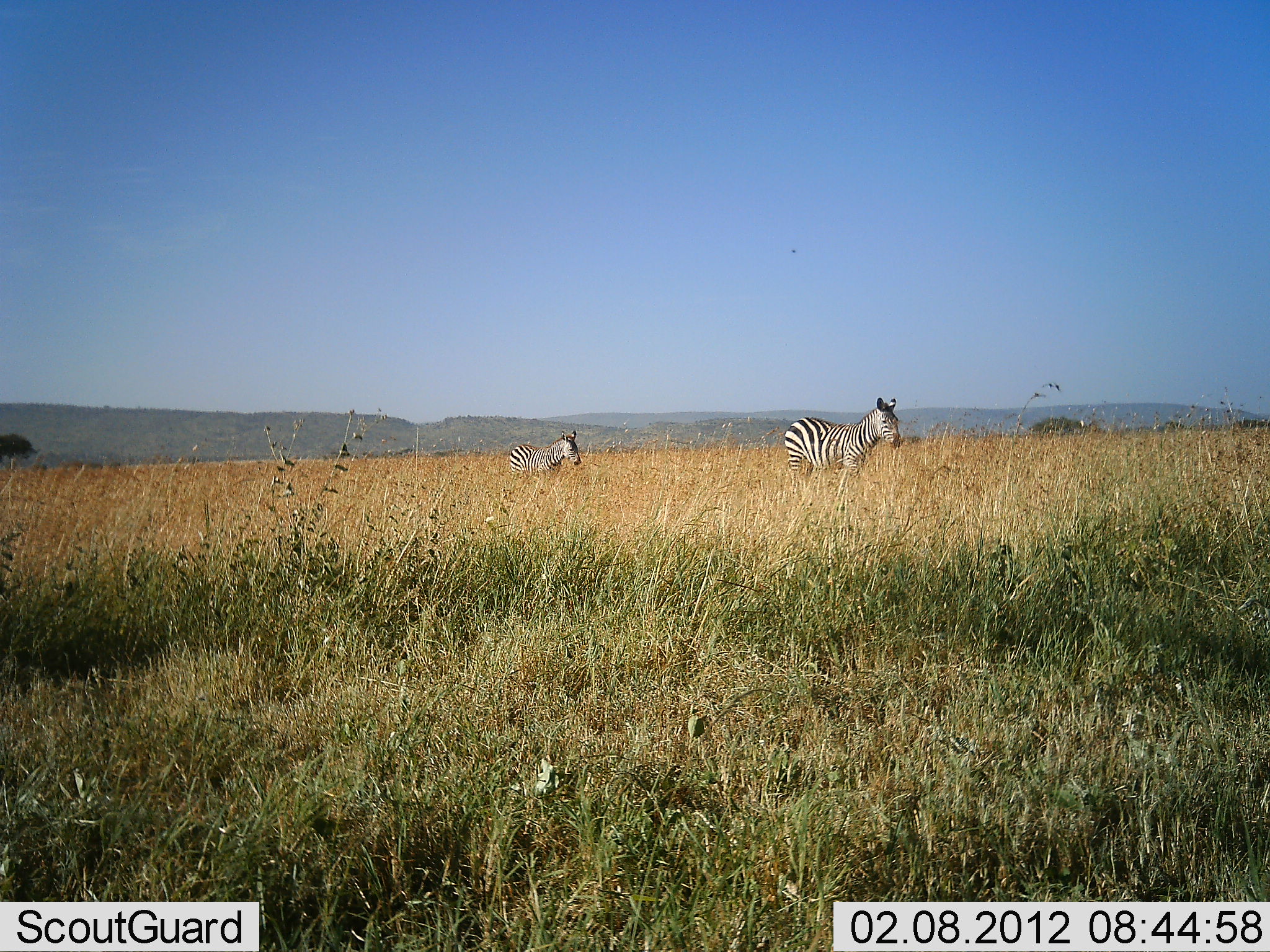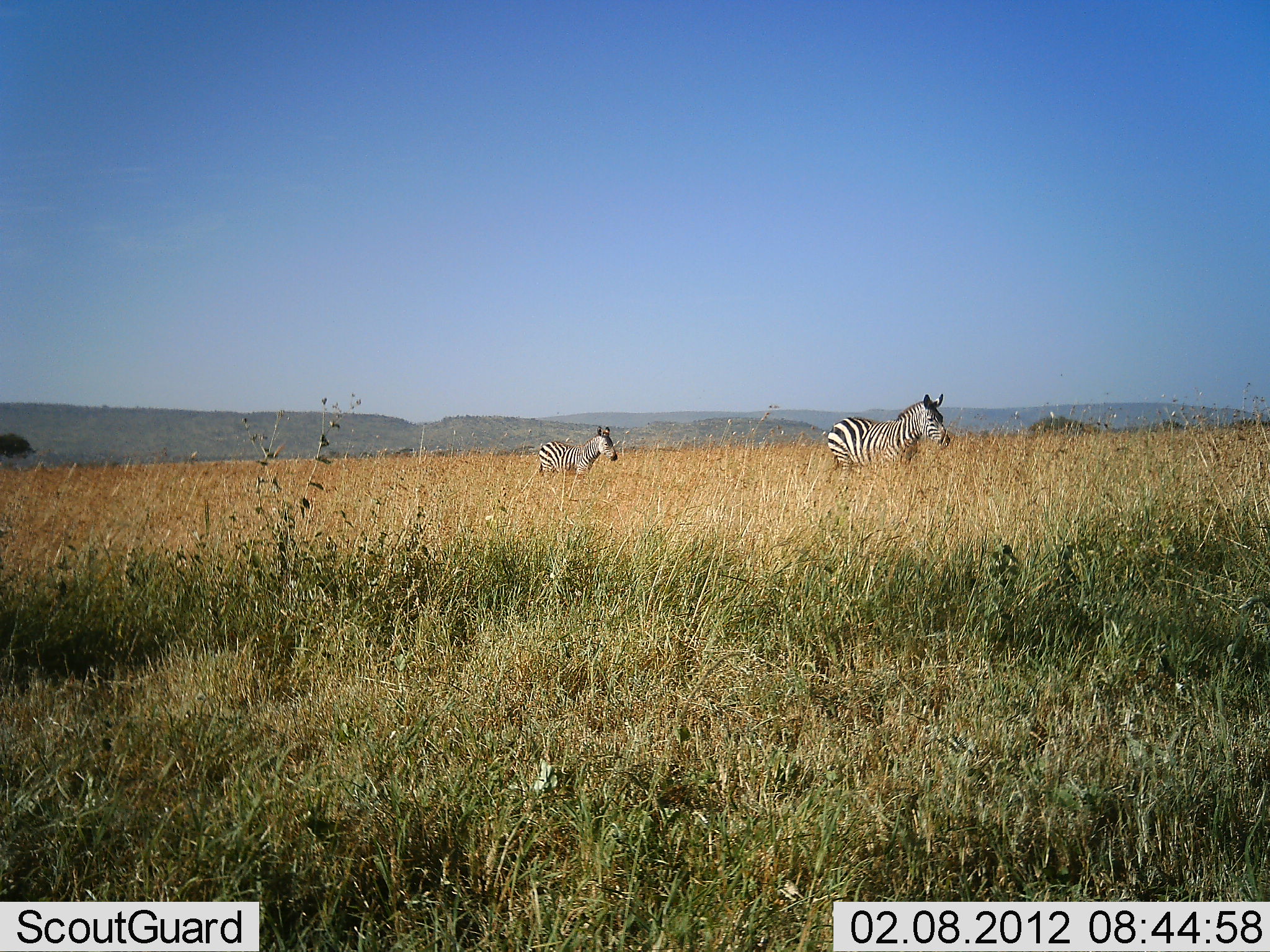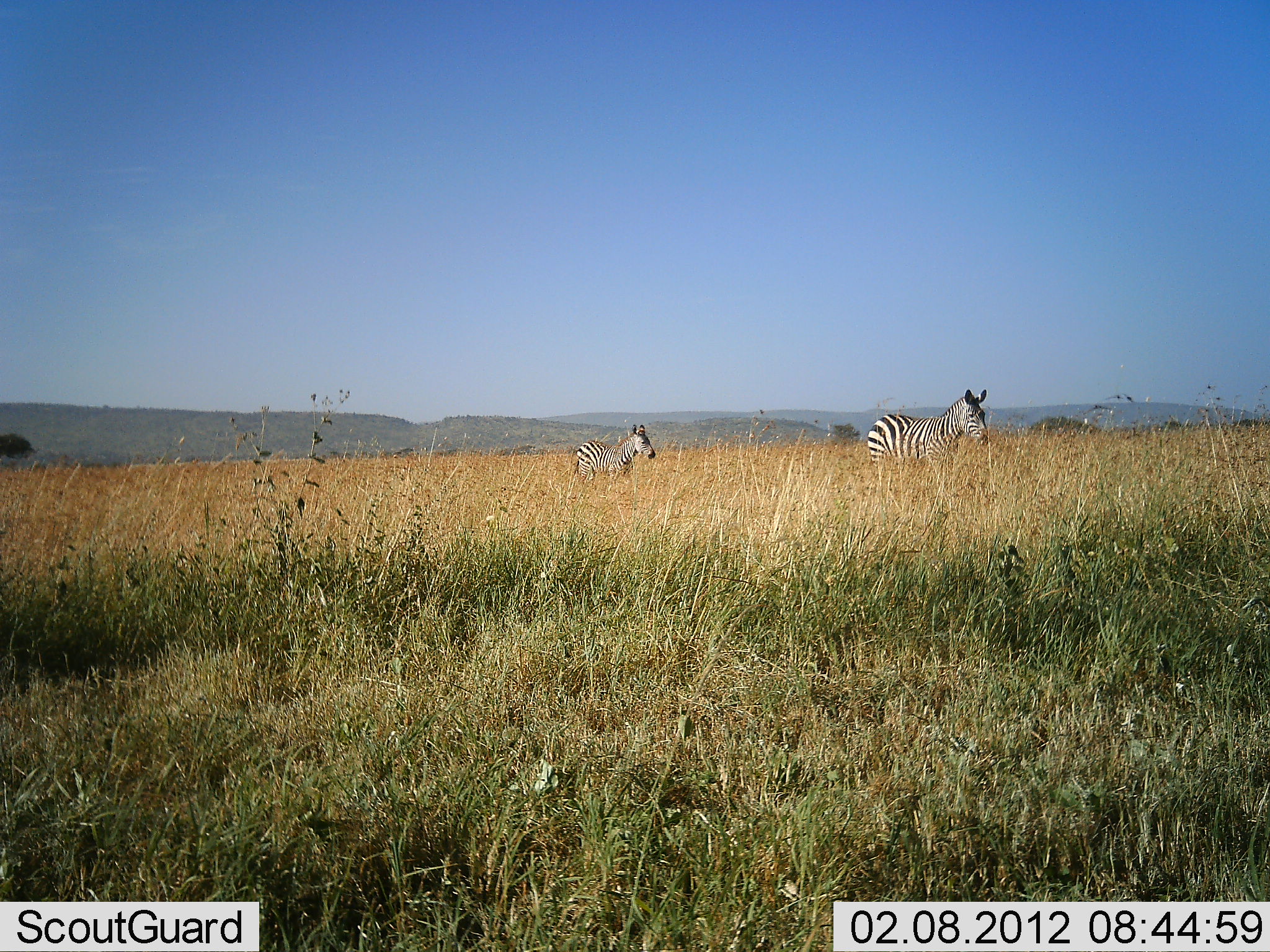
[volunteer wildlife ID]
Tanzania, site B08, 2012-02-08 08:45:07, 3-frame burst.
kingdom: Animalia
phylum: Chordata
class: Mammalia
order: Perissodactyla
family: Equidae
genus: Equus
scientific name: Equus quagga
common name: plains zebra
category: zebra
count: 2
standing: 4%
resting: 0%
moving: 100%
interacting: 0%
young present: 9%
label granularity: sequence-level